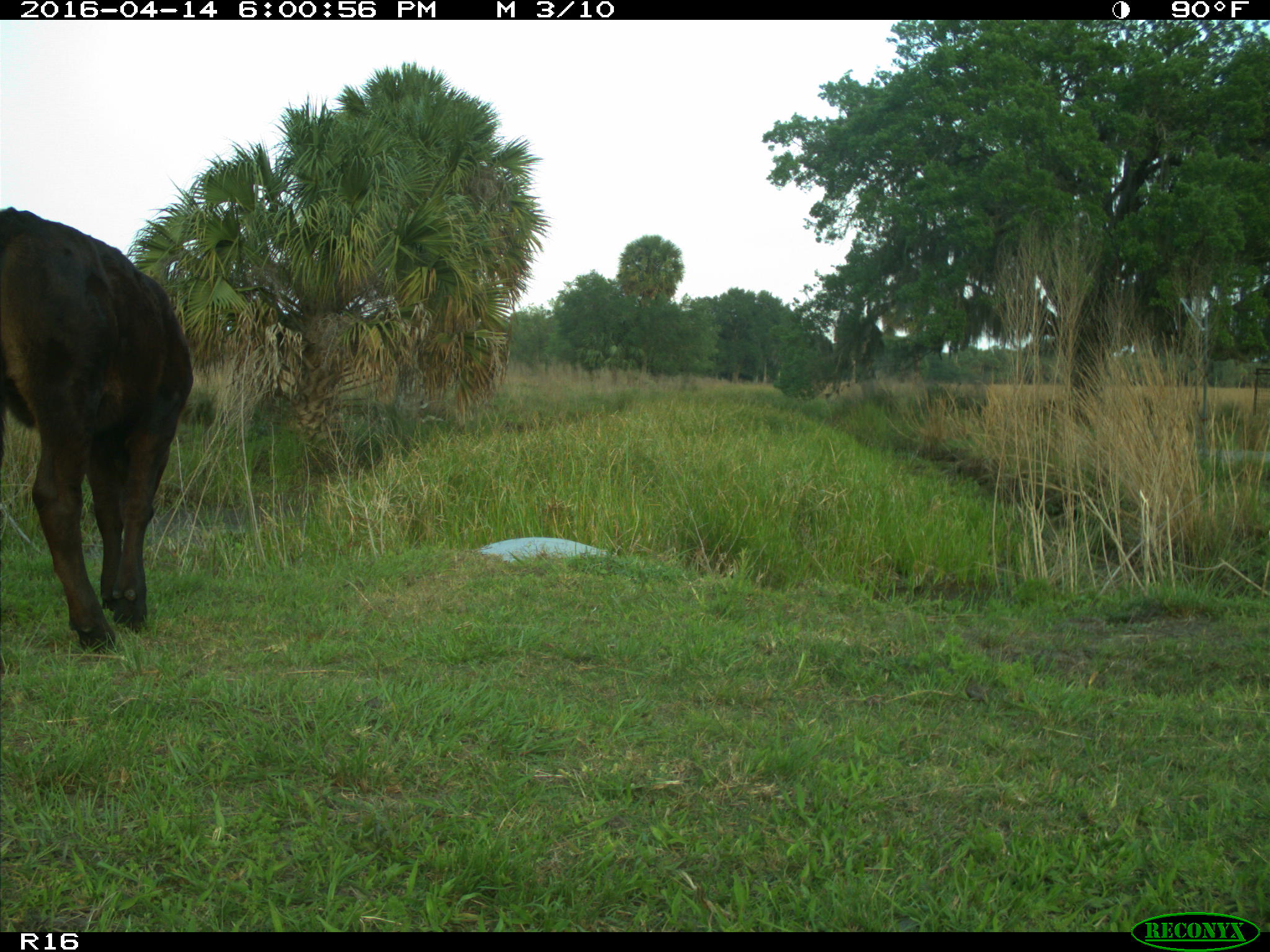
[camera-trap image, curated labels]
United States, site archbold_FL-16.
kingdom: Animalia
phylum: Chordata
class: Mammalia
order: Artiodactyla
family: Bovidae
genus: Bos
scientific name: Bos taurus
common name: domestic cow